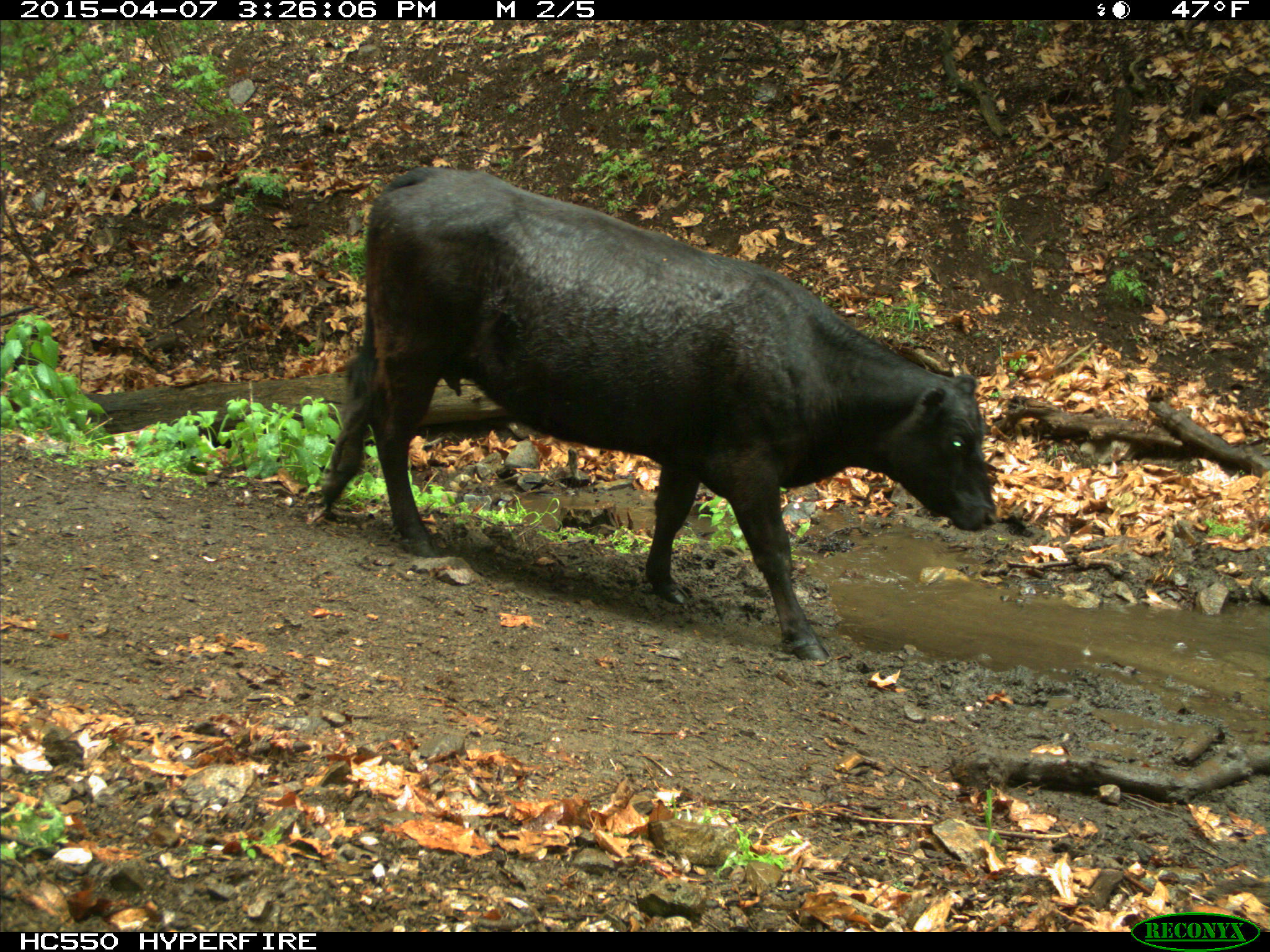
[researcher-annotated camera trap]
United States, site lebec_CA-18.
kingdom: Animalia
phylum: Chordata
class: Mammalia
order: Artiodactyla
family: Bovidae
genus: Bos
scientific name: Bos taurus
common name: domestic cow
Bos taurus (domestic cow).